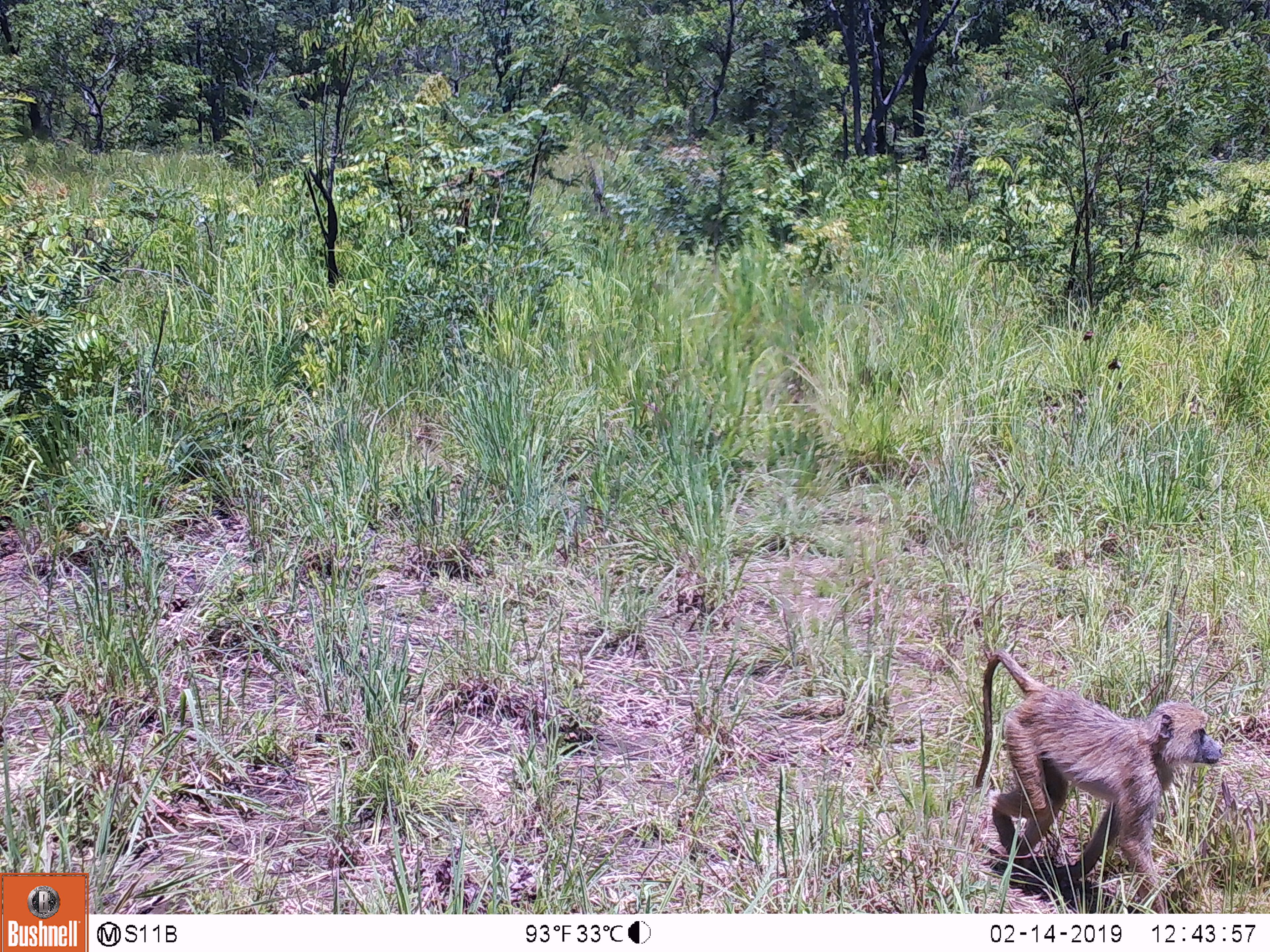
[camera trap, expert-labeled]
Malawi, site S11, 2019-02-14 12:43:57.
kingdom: Animalia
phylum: Chordata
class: Mammalia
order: Primates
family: Cercopithecidae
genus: Papio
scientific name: Papio cynocephalus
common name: yellow baboon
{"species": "yellow baboon (Papio cynocephalus)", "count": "1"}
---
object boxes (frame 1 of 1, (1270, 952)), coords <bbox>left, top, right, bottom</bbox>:
yellow baboon: <bbox>966, 645, 1224, 908</bbox>